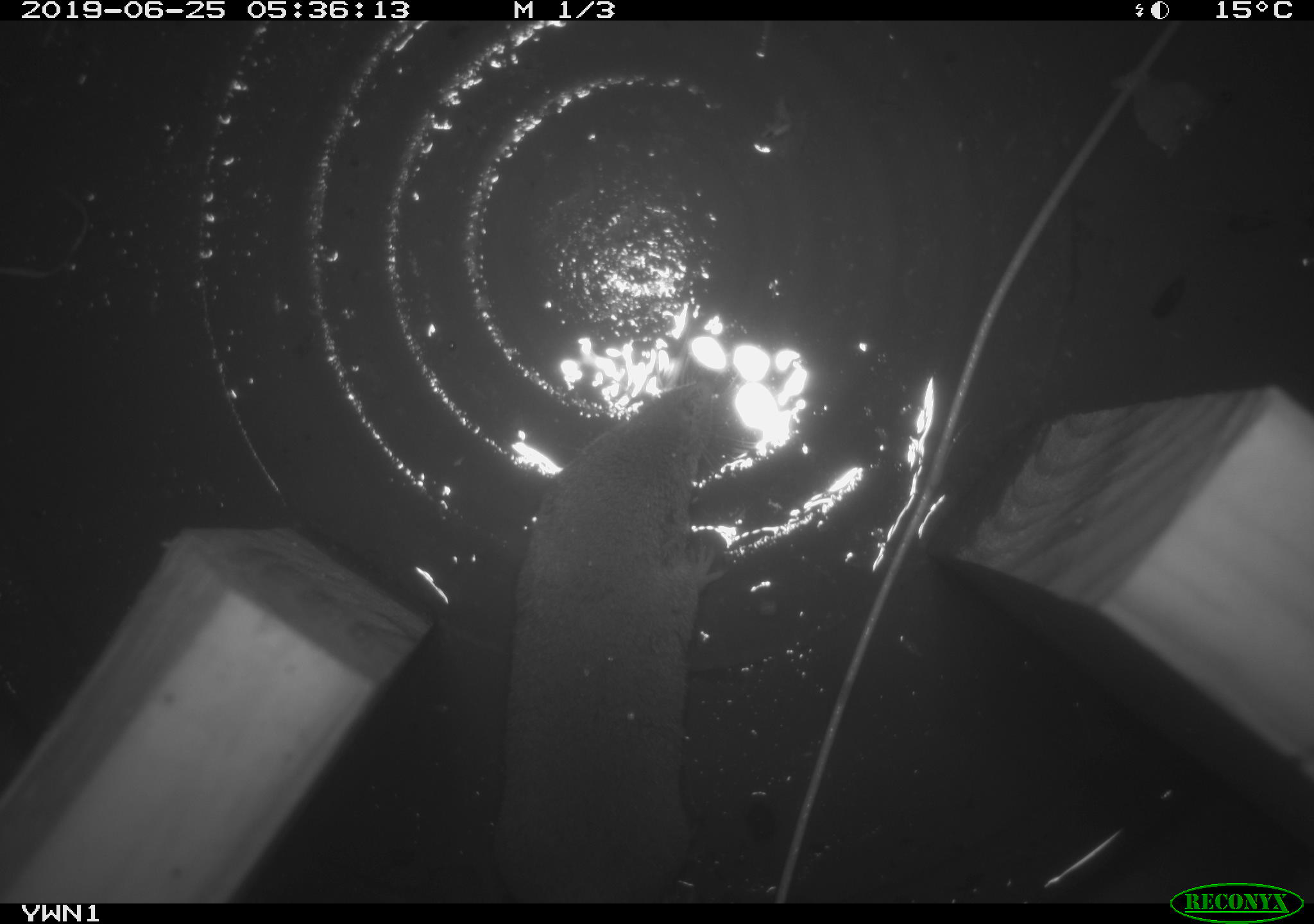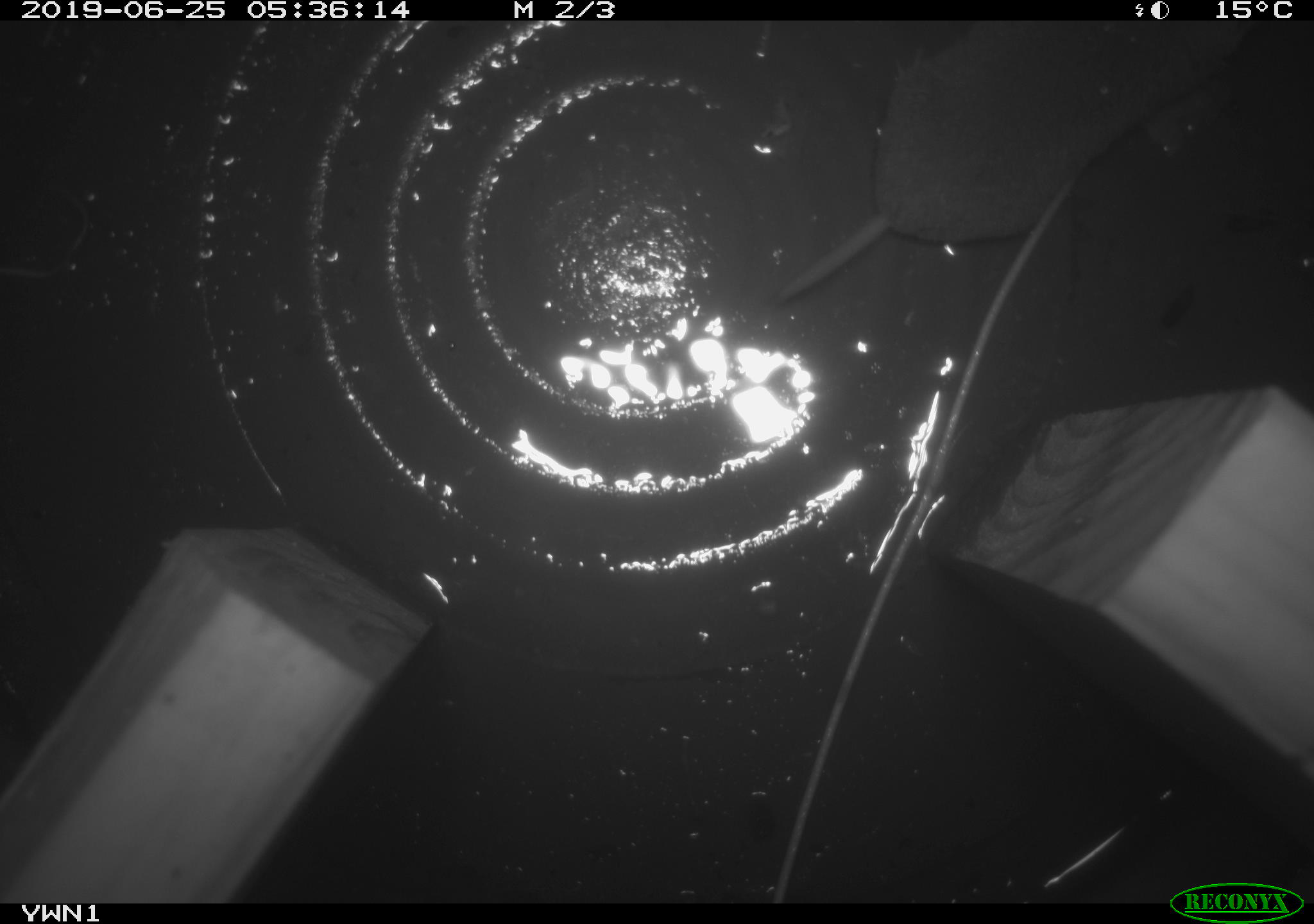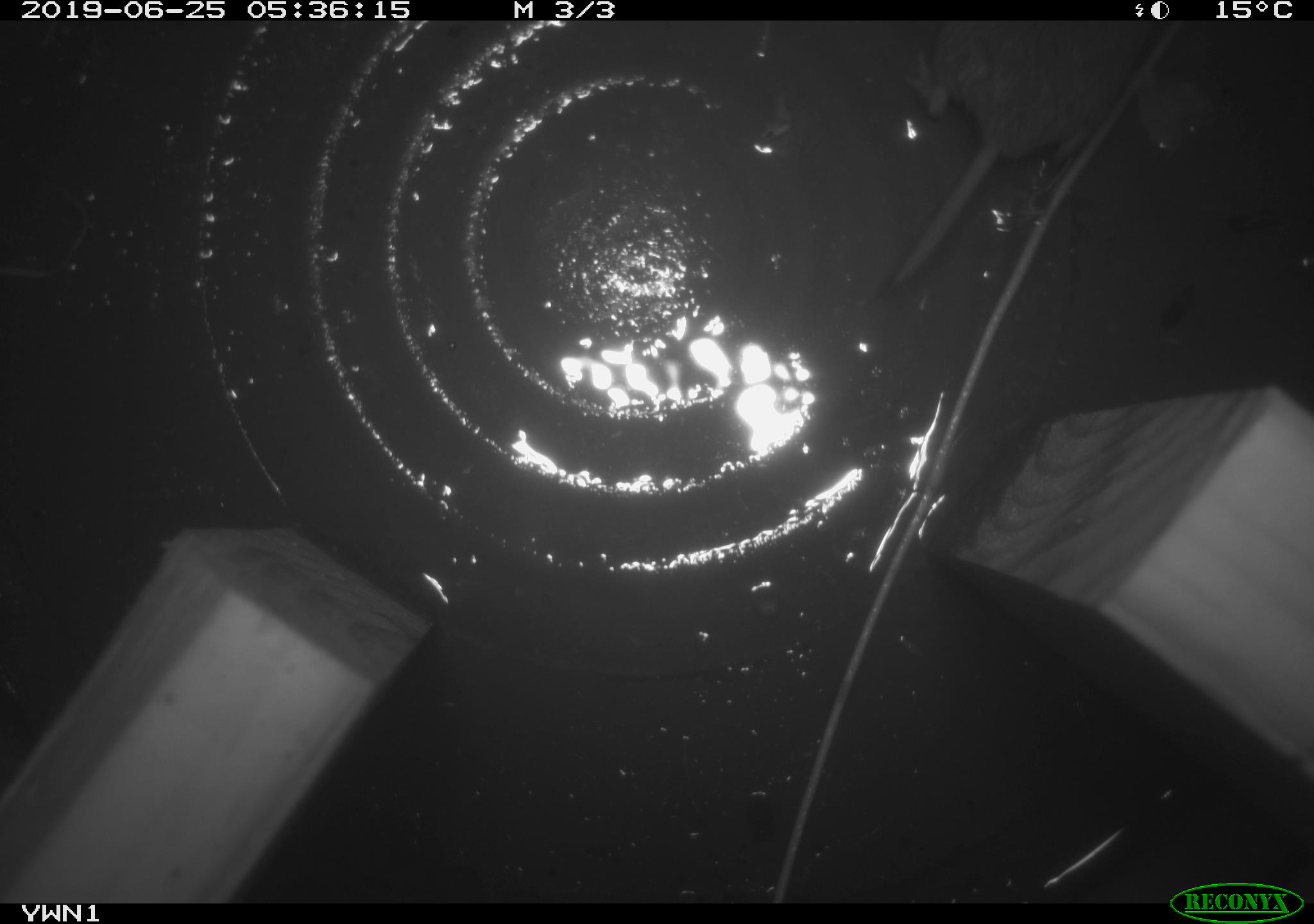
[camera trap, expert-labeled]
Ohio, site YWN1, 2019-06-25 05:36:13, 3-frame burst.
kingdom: Animalia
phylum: Chordata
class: Mammalia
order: Eulipotyphla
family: Soricidae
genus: Blarina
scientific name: Blarina brevicauda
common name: northern short-tailed shrew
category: n. short-tailed shrew